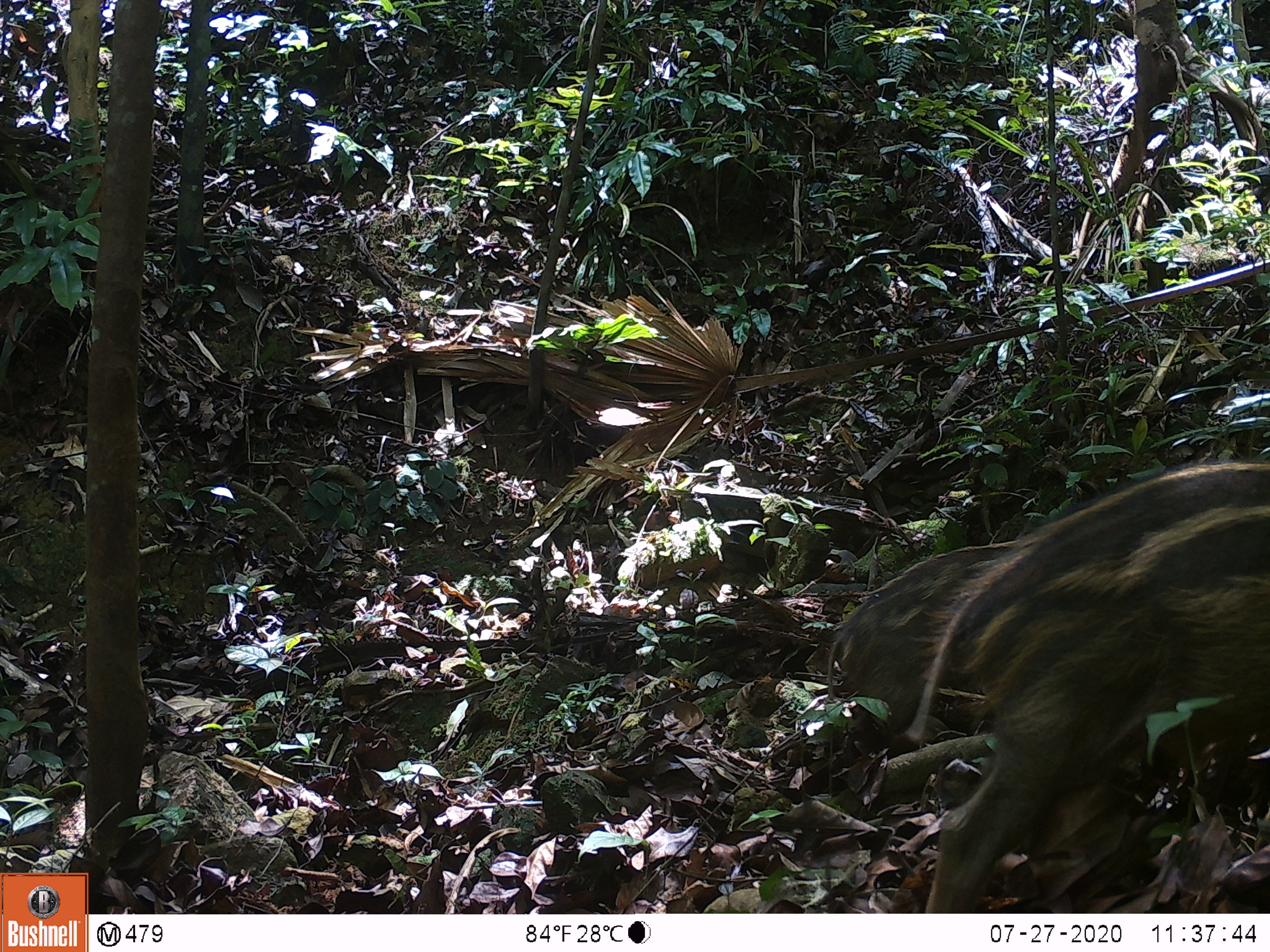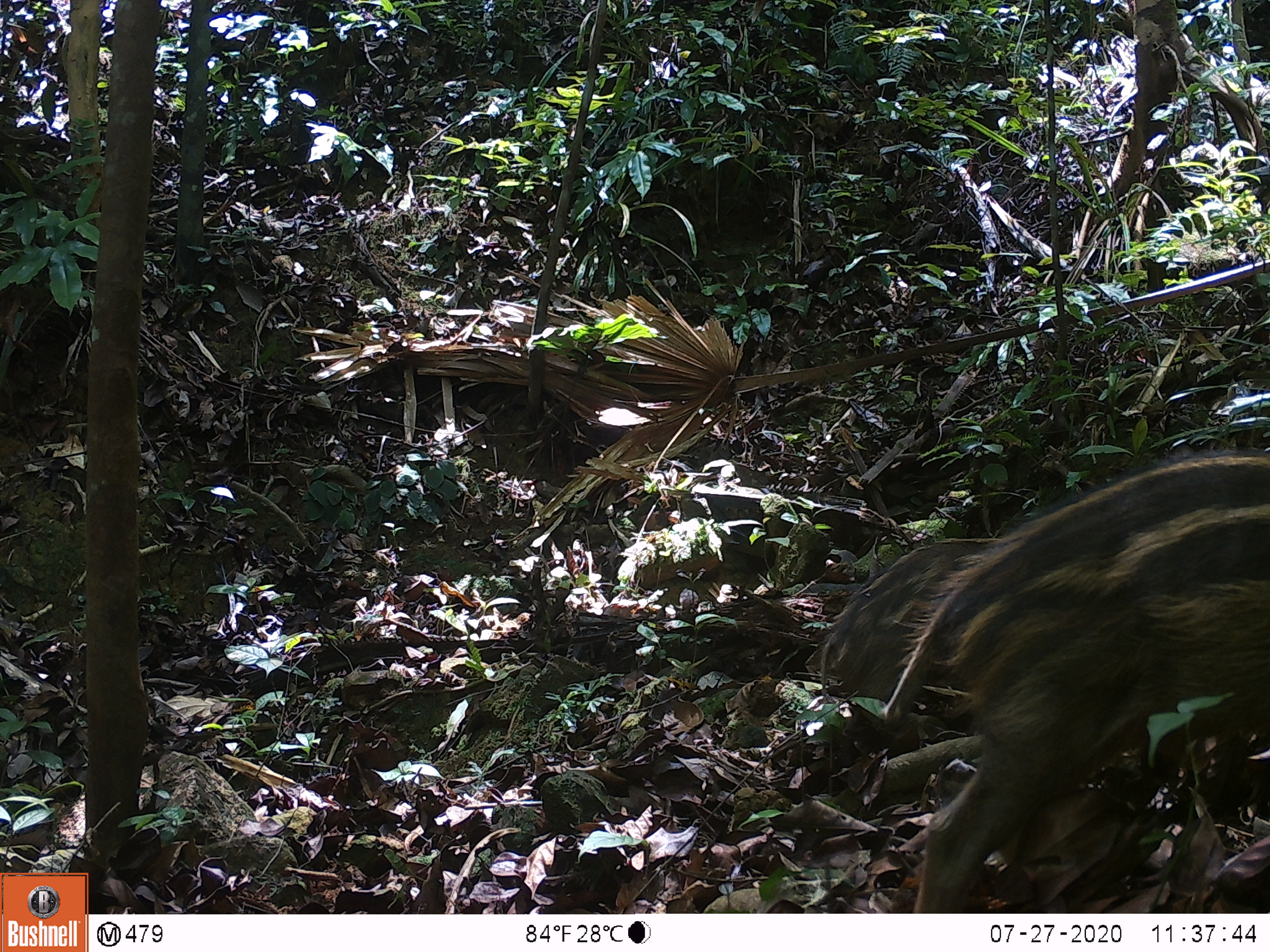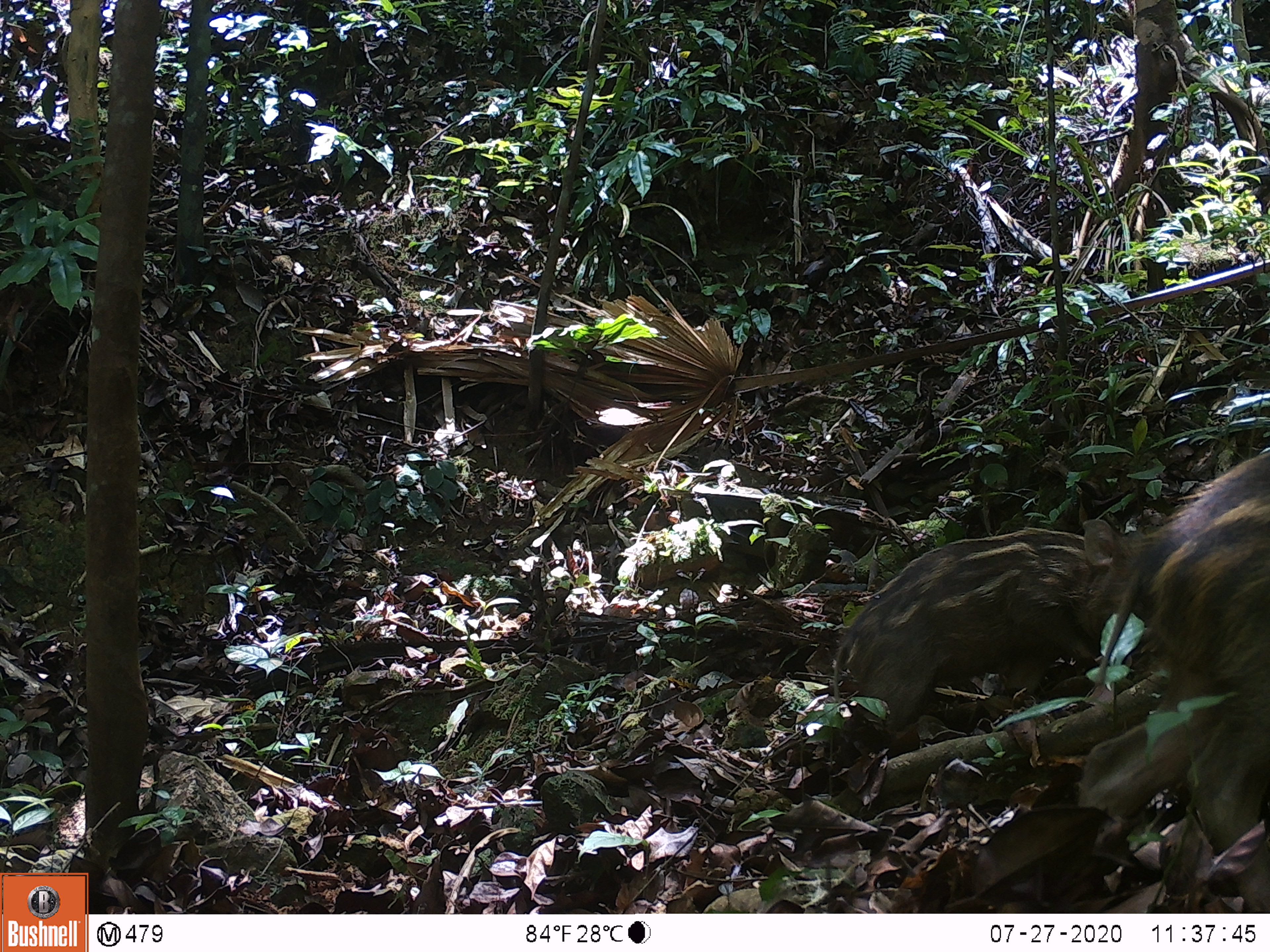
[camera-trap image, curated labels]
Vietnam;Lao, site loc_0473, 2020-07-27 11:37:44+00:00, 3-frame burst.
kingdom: Animalia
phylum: Chordata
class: Mammalia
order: Artiodactyla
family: Suidae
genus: Sus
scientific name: Sus scrofa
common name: eurasian wild pig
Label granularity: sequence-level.